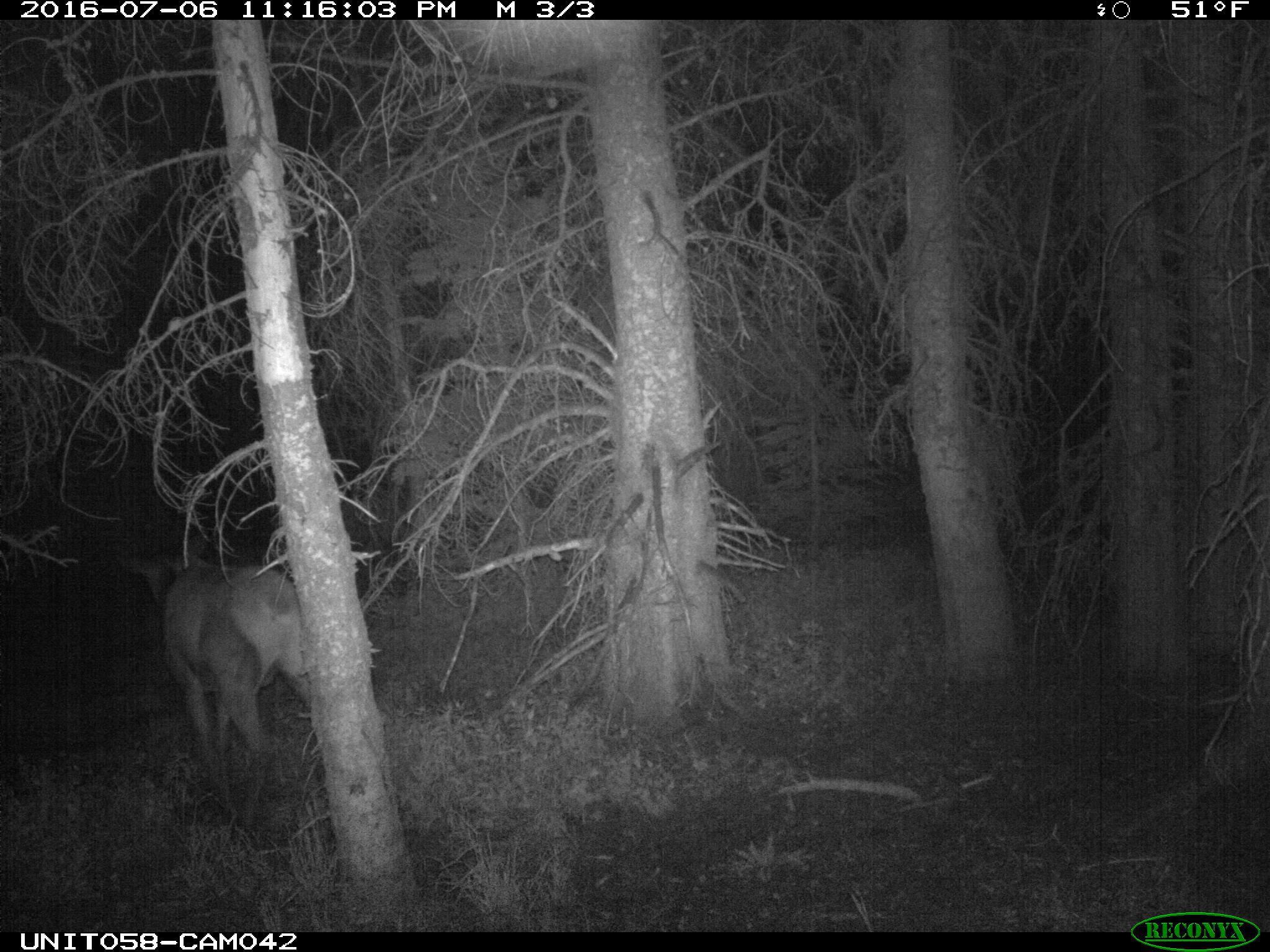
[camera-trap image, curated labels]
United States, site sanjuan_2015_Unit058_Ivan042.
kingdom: Animalia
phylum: Chordata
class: Mammalia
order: Artiodactyla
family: Cervidae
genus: Cervus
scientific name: Cervus elaphus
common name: red deer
Cervus elaphus (red deer).